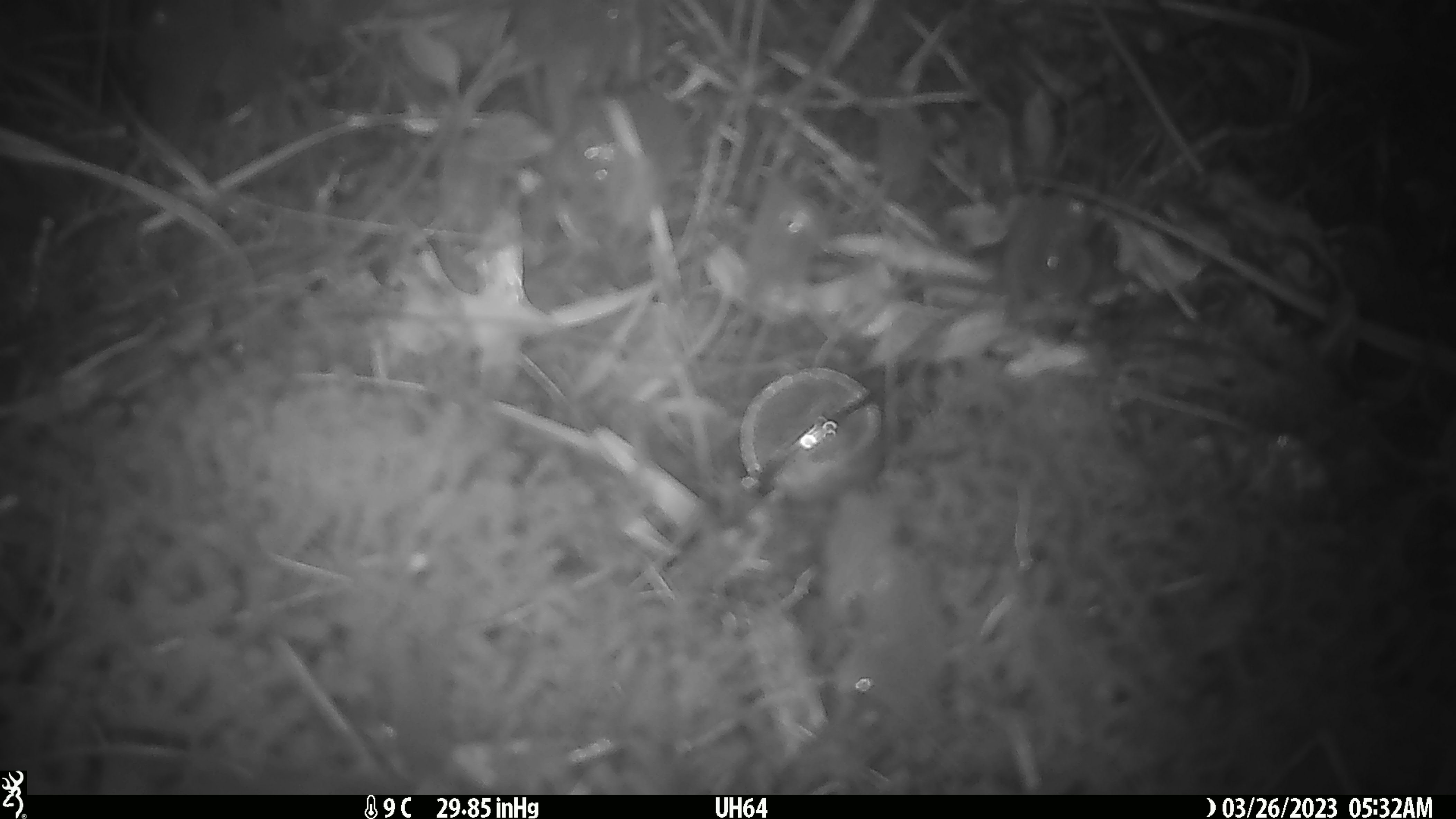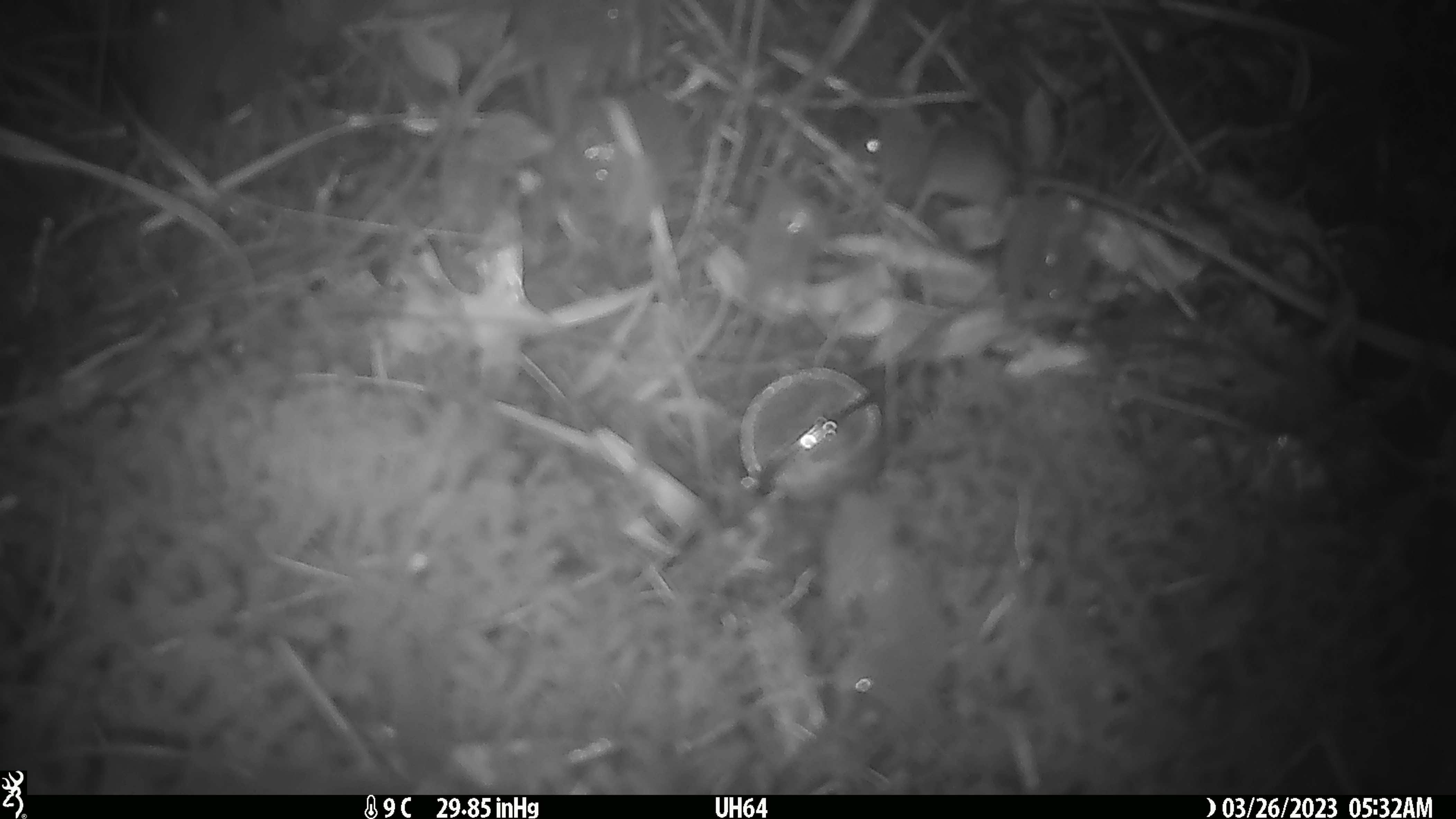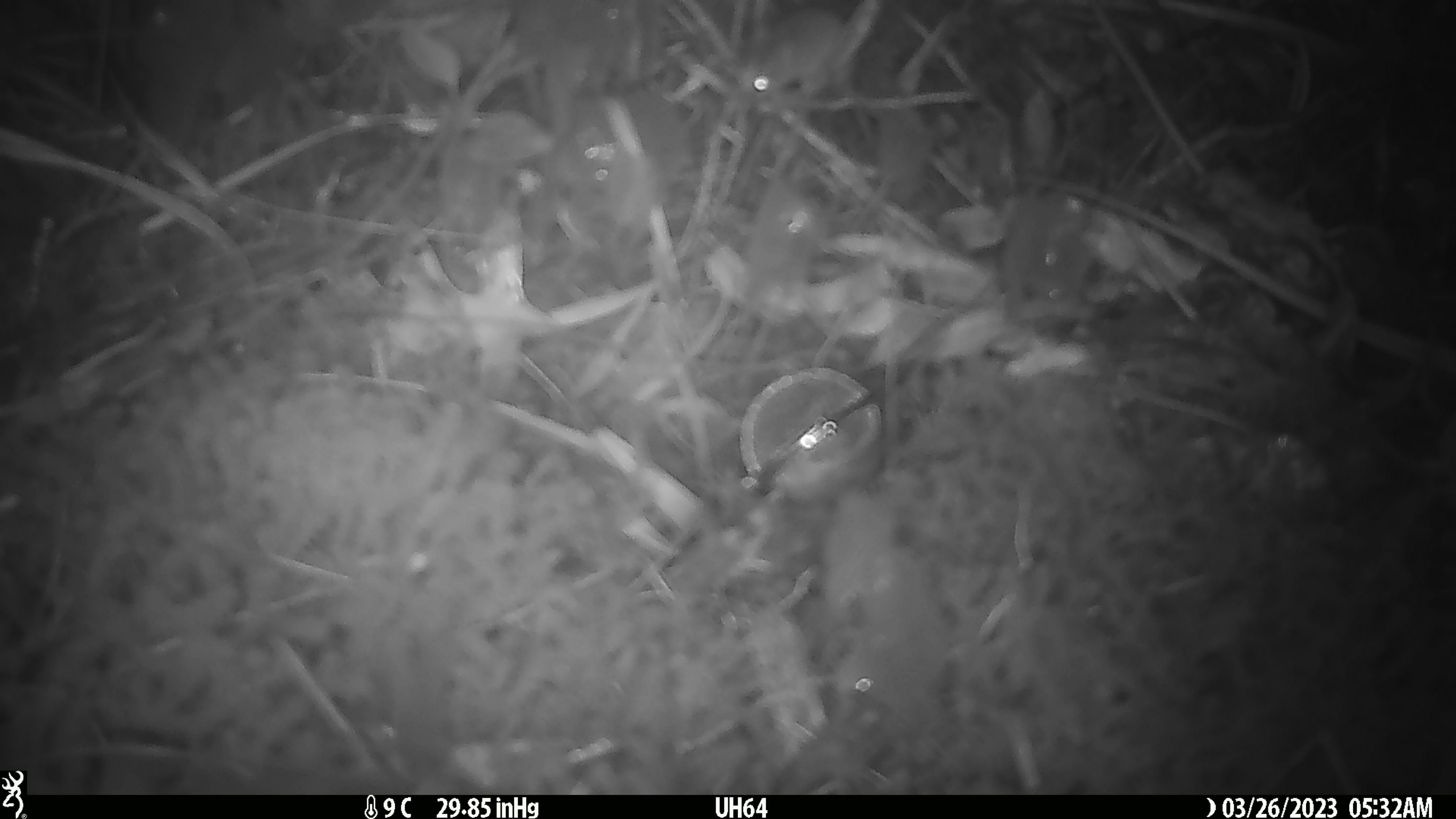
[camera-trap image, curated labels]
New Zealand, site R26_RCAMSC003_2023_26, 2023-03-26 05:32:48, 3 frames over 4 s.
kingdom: Animalia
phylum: Chordata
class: Mammalia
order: Rodentia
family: Muridae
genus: Mus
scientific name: Mus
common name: mouse